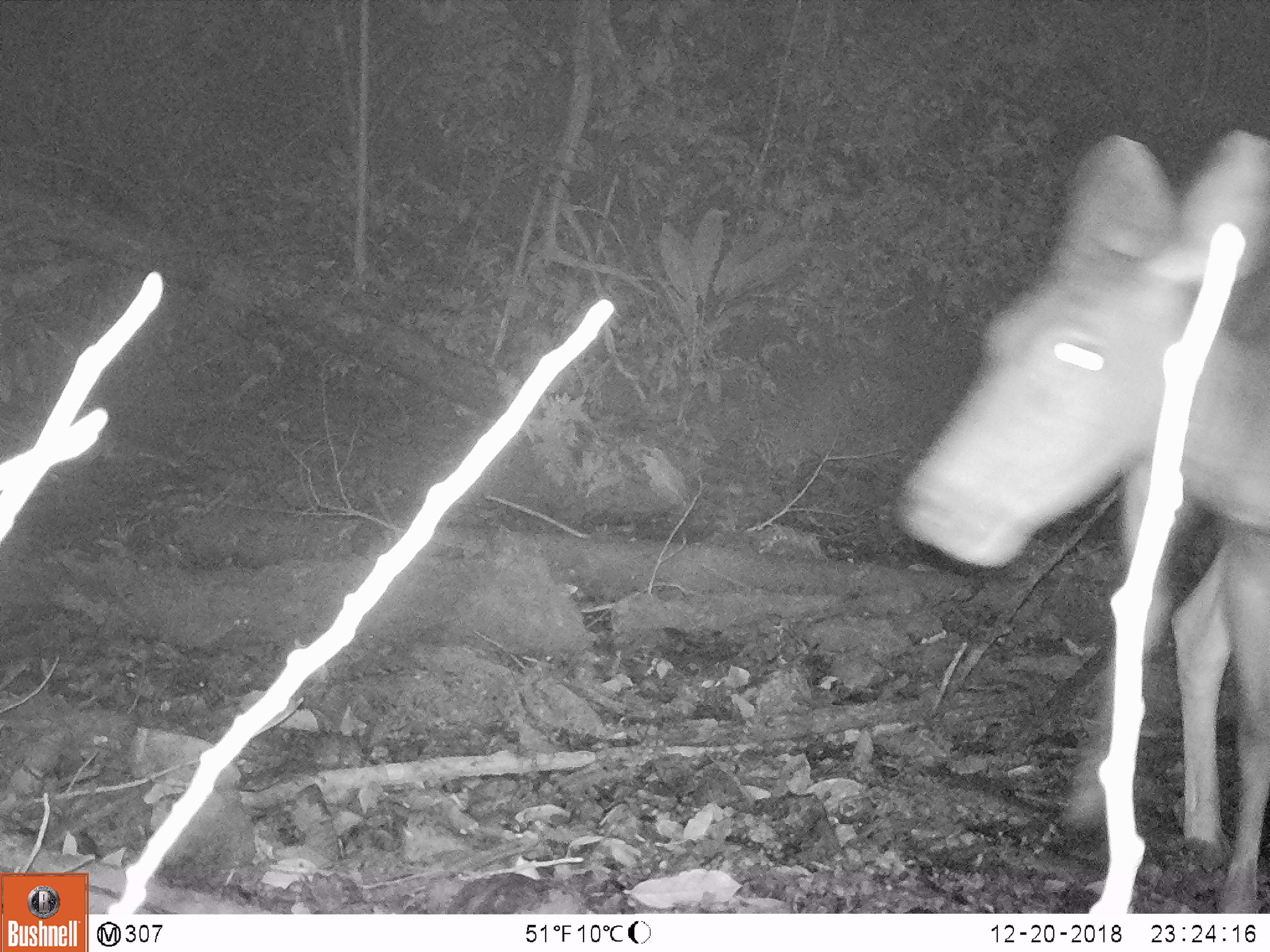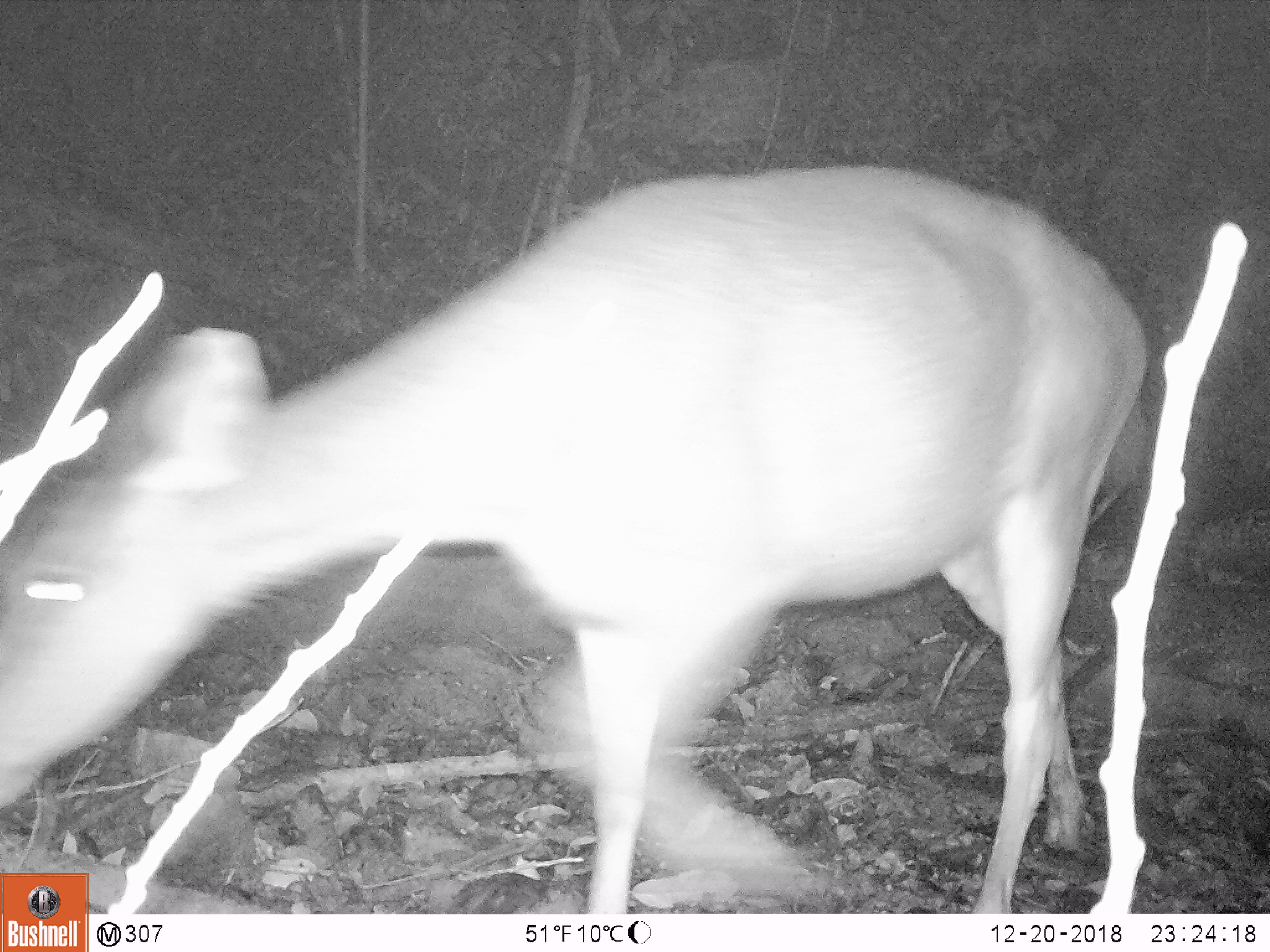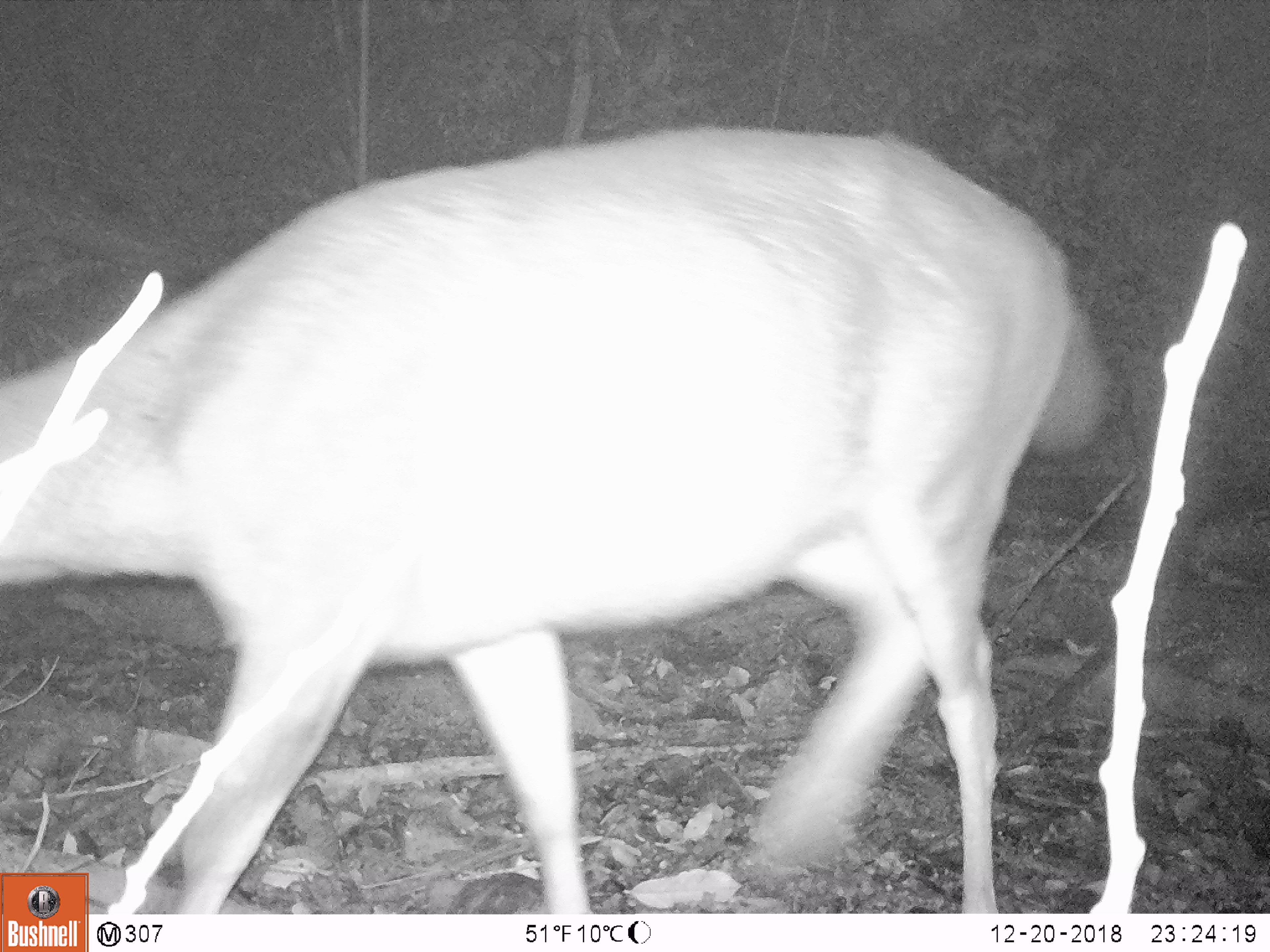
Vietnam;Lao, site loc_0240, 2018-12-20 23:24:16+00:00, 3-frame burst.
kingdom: Animalia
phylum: Chordata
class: Mammalia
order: Artiodactyla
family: Cervidae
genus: Rusa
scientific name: Rusa unicolor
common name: sambar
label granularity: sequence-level